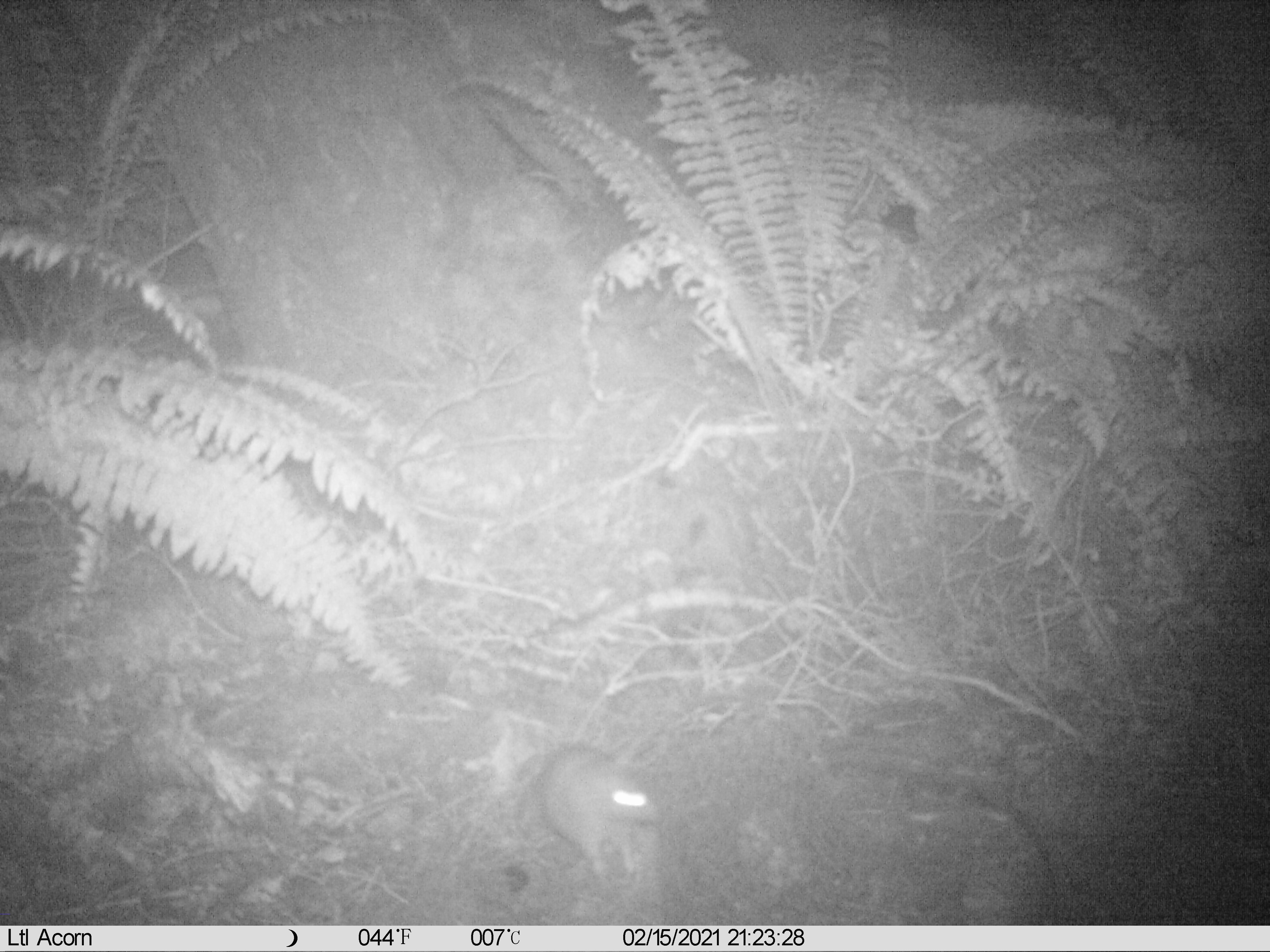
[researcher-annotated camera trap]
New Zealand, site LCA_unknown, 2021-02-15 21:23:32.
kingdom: Animalia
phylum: Chordata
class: Mammalia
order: Rodentia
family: Muridae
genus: Rattus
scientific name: Rattus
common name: rat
Rat (Rattus).